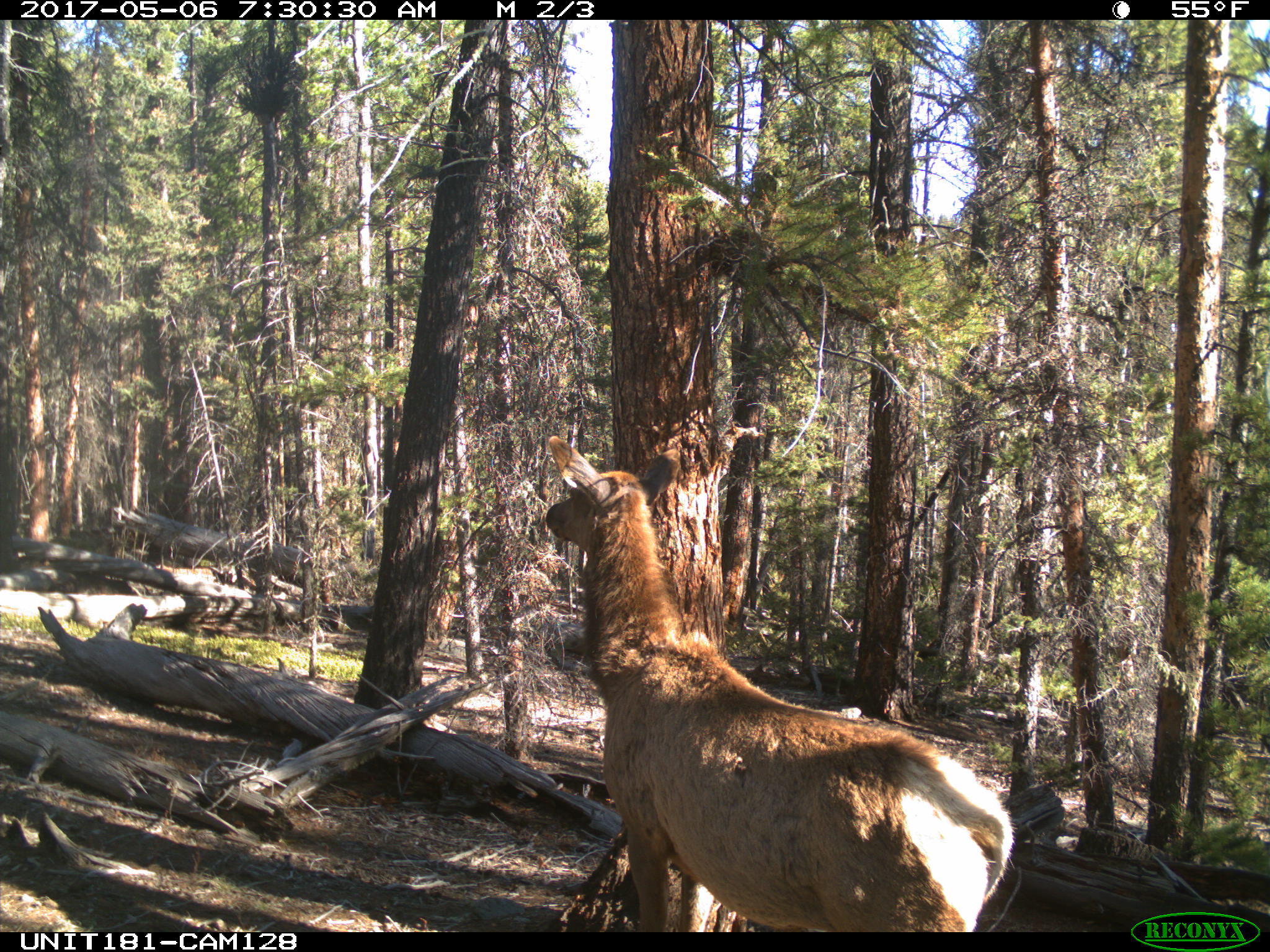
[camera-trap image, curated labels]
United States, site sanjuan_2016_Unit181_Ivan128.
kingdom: Animalia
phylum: Chordata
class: Mammalia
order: Artiodactyla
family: Cervidae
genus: Cervus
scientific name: Cervus elaphus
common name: red deer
Cervus elaphus (red deer).